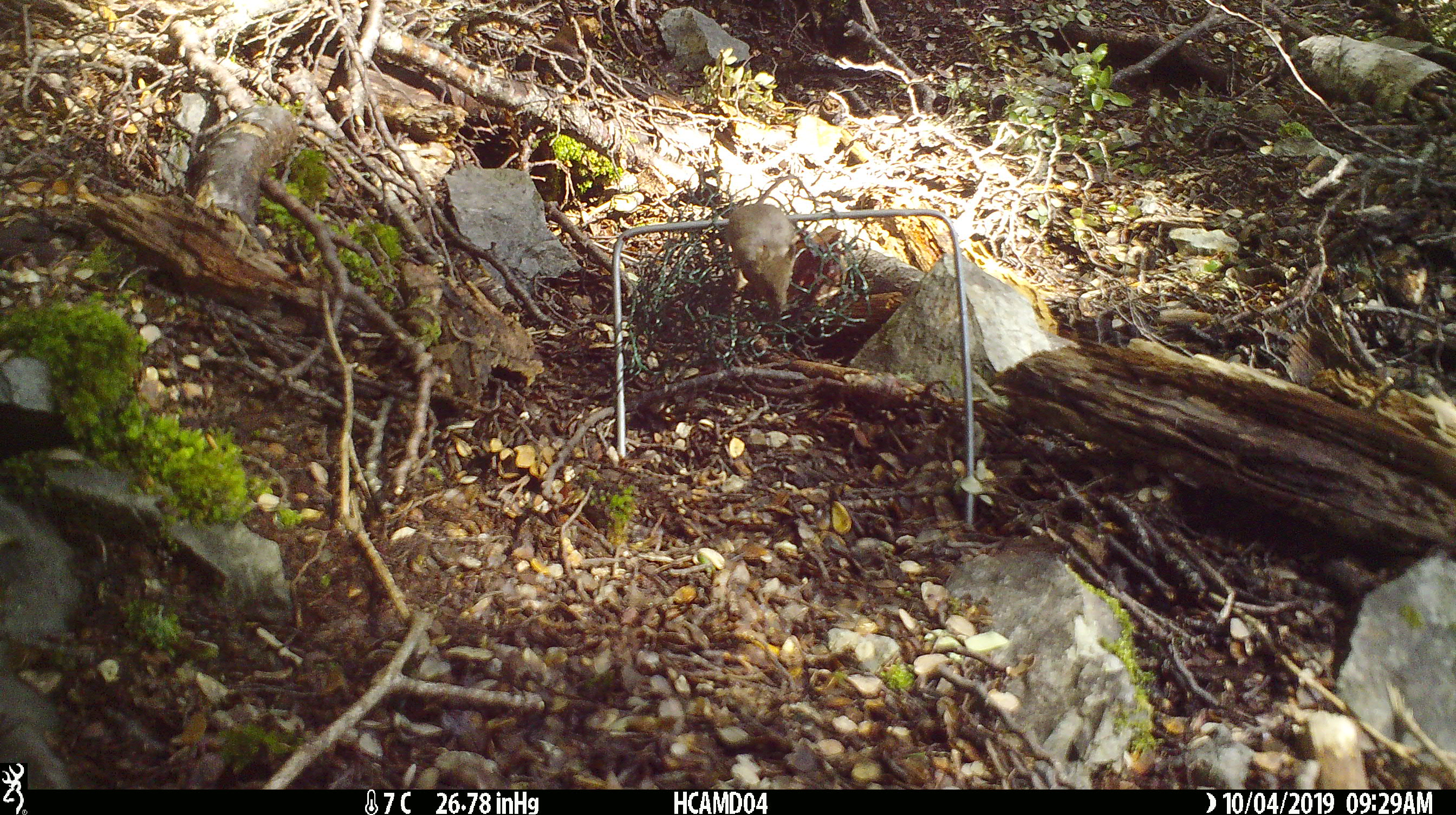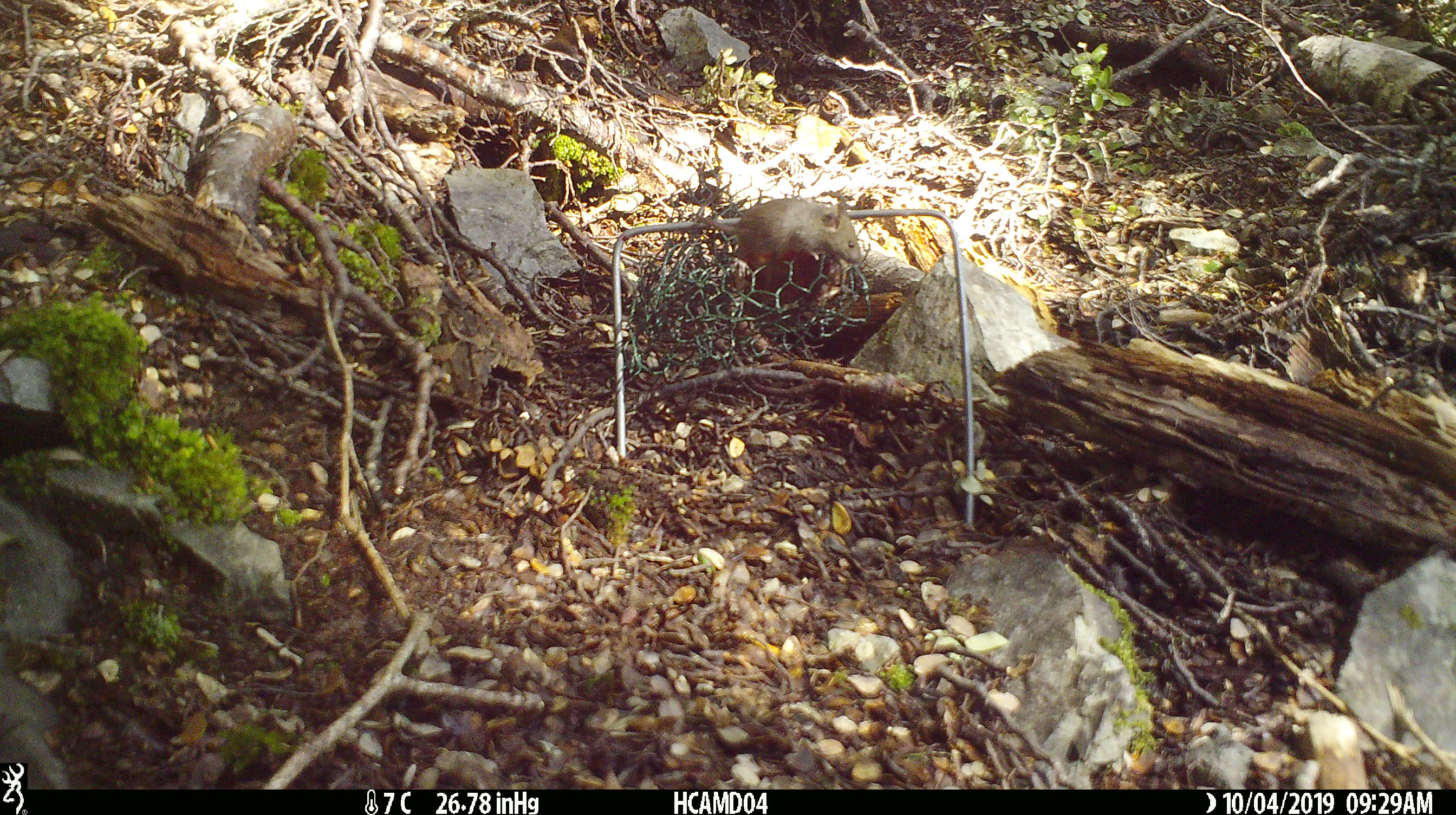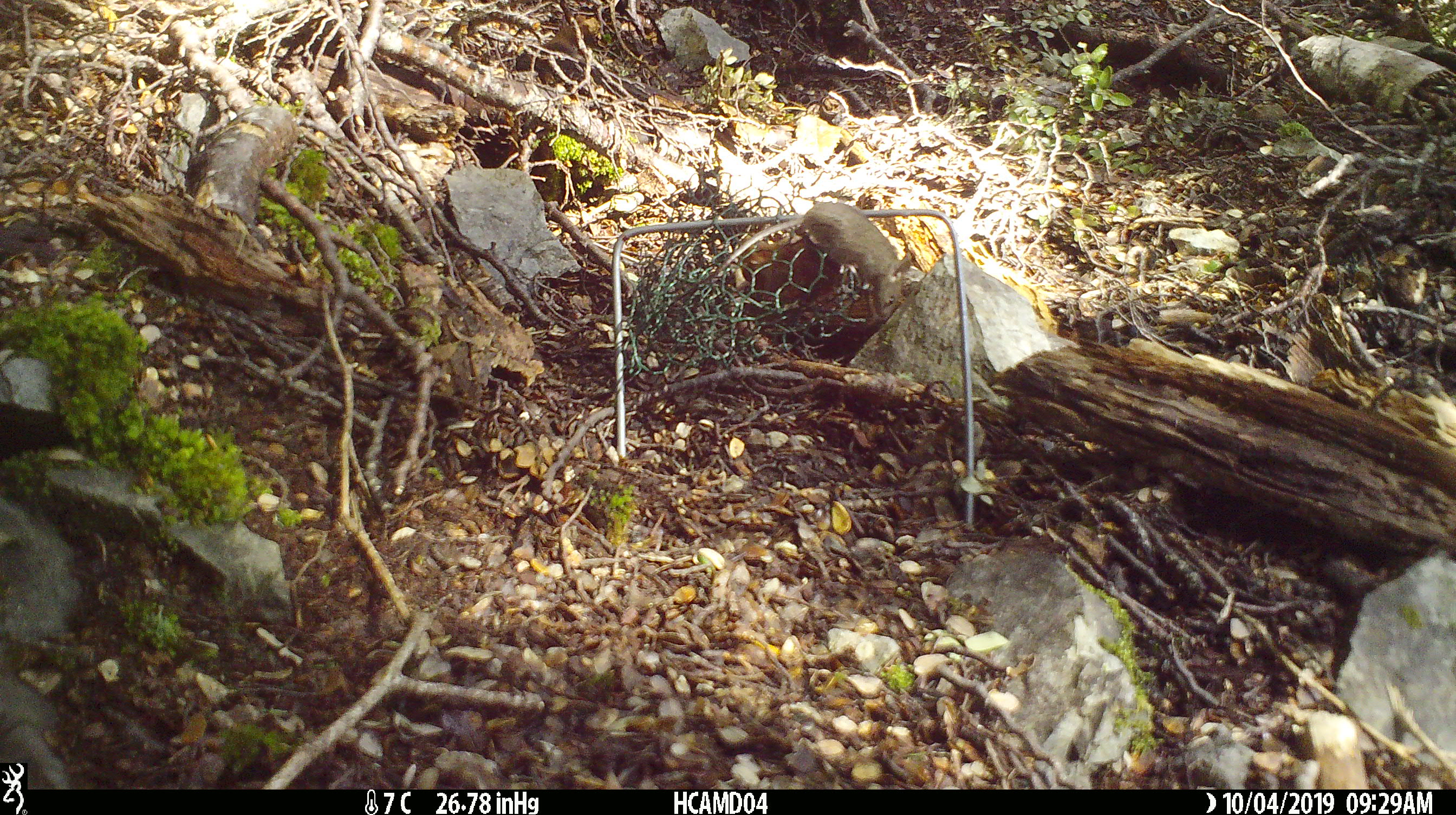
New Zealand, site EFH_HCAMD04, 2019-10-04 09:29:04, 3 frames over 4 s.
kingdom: Animalia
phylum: Chordata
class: Mammalia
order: Rodentia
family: Muridae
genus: Mus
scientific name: Mus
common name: mouse